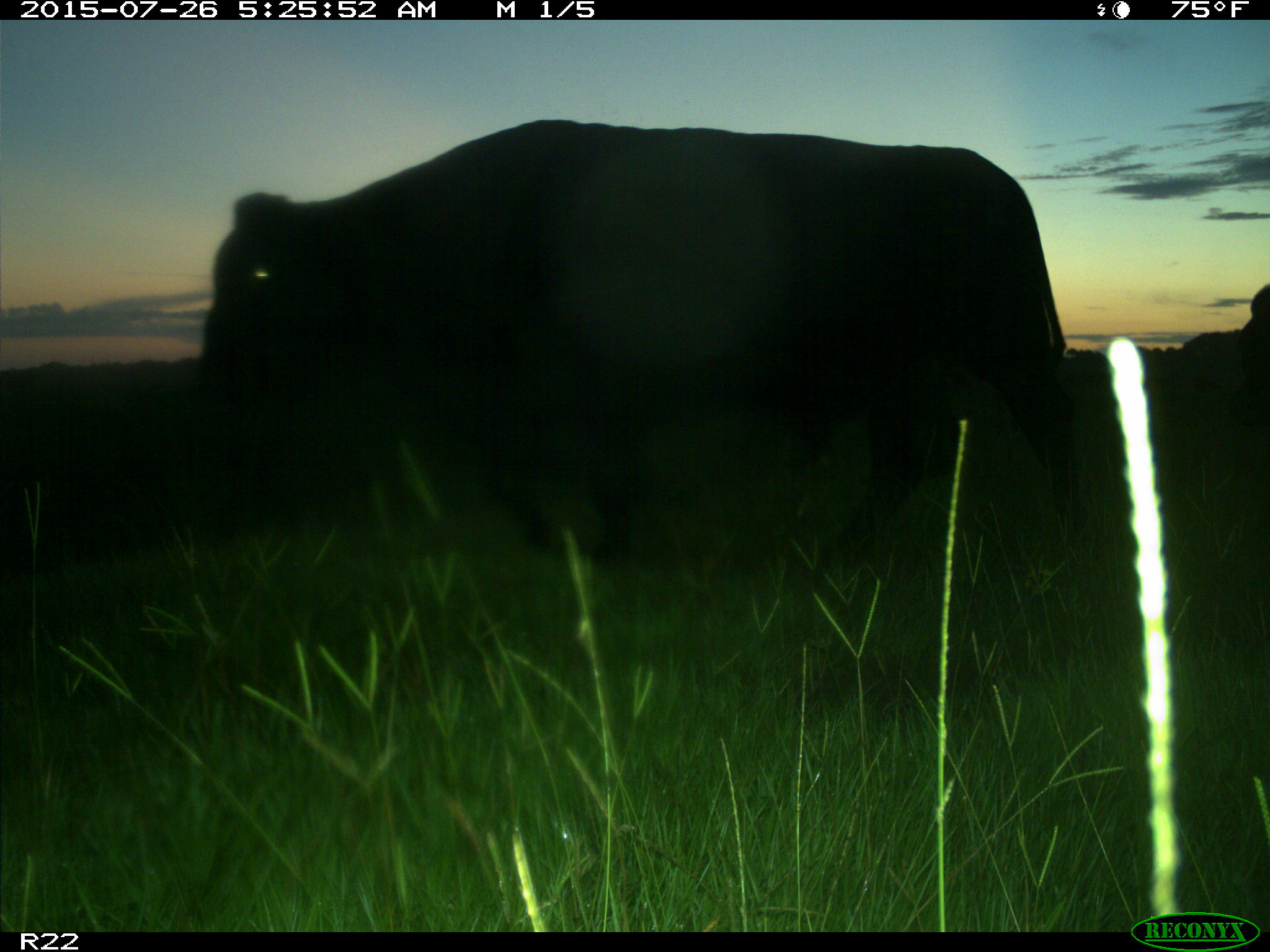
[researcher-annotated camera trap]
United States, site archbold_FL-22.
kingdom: Animalia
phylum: Chordata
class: Mammalia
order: Artiodactyla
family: Bovidae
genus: Bos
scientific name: Bos taurus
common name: domestic cow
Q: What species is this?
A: Bos taurus (domestic cow).